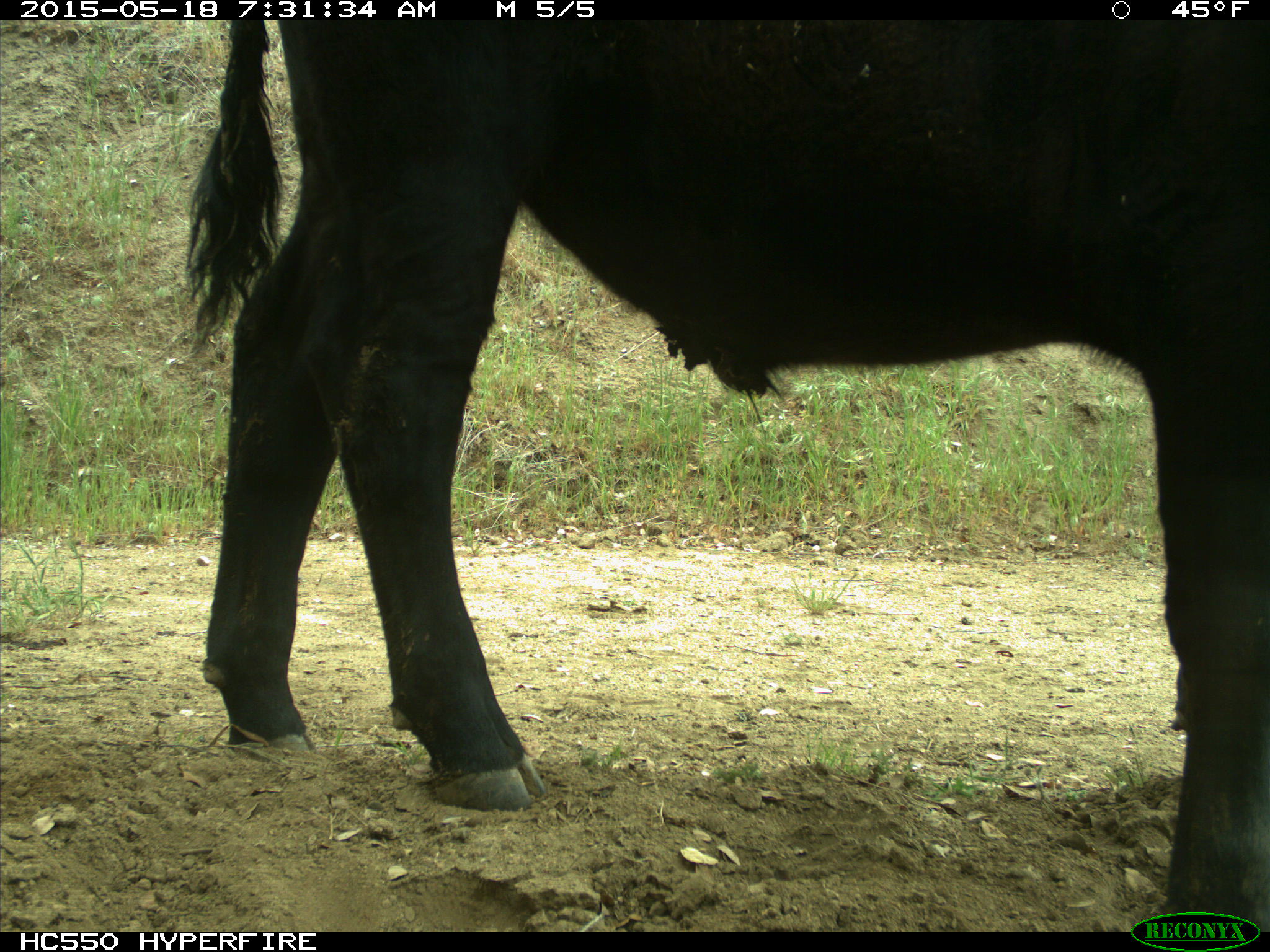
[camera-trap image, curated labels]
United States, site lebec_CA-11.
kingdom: Animalia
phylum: Chordata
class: Mammalia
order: Artiodactyla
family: Bovidae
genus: Bos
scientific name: Bos taurus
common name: domestic cow